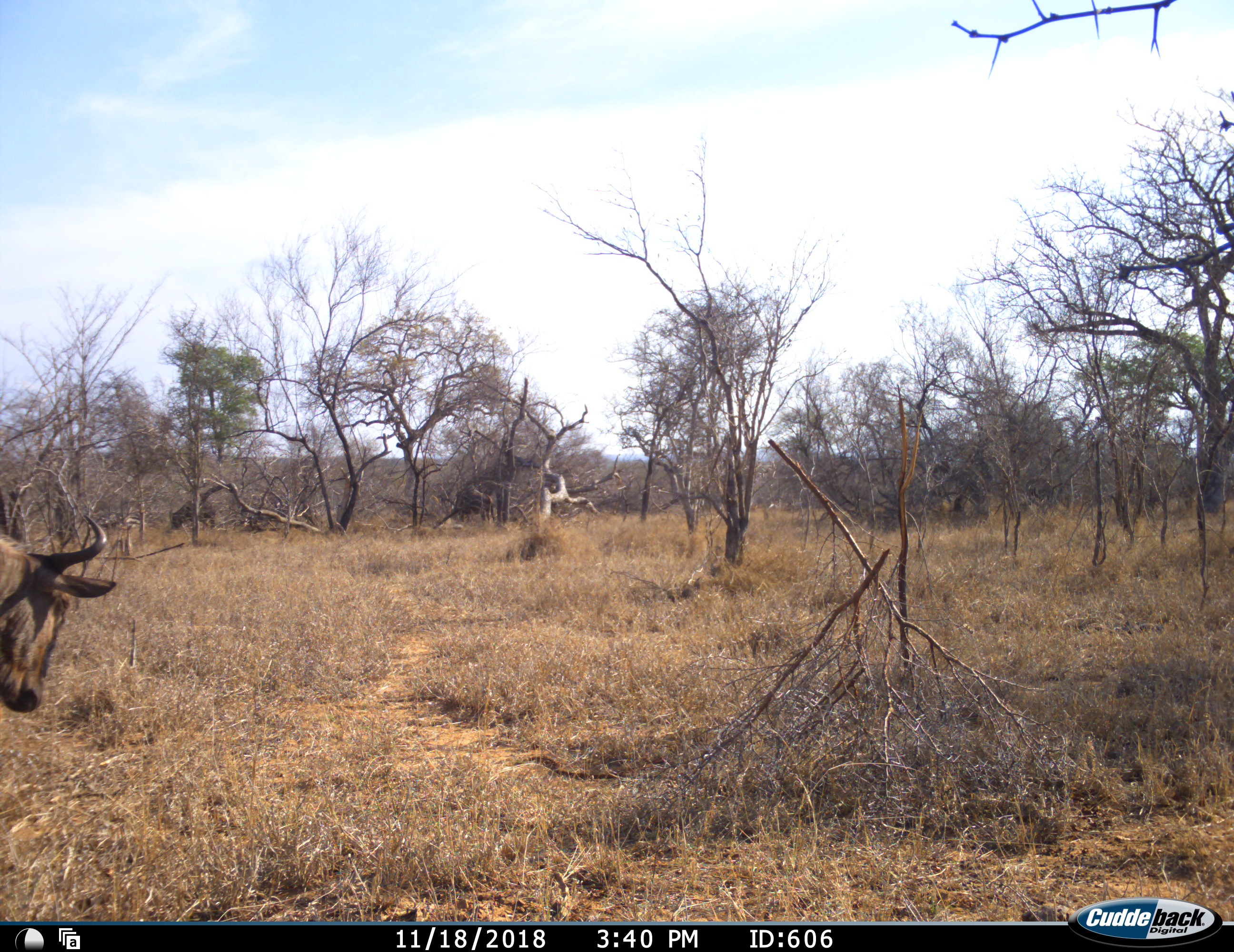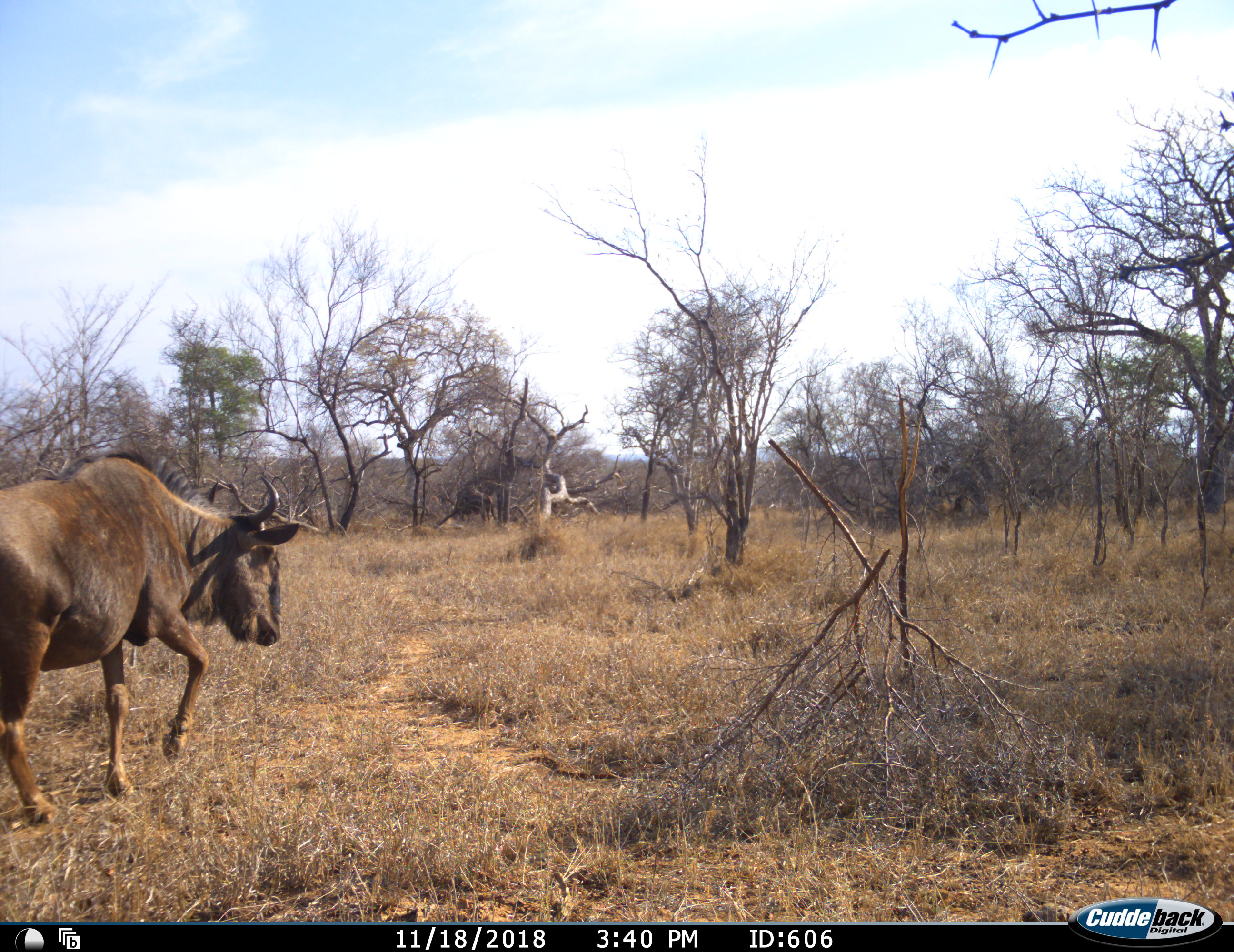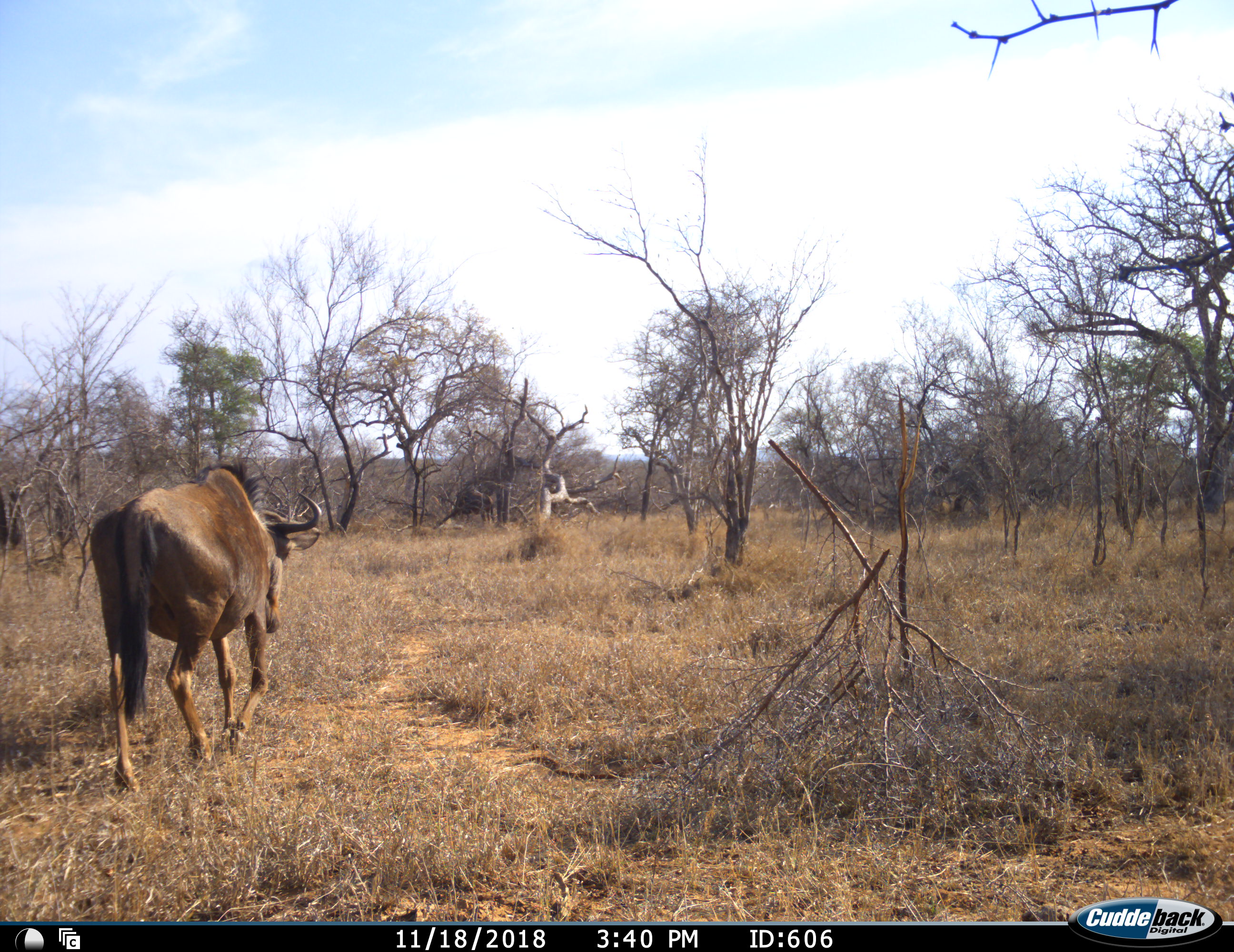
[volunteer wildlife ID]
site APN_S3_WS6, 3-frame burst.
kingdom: Animalia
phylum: Chordata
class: Mammalia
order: Artiodactyla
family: Bovidae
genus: Connochaetes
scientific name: Connochaetes taurinus taurinus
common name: blue wildebeest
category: wildebeestblue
Wildebeestblue (blue wildebeest) (Connochaetes taurinus taurinus), count 1. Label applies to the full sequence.